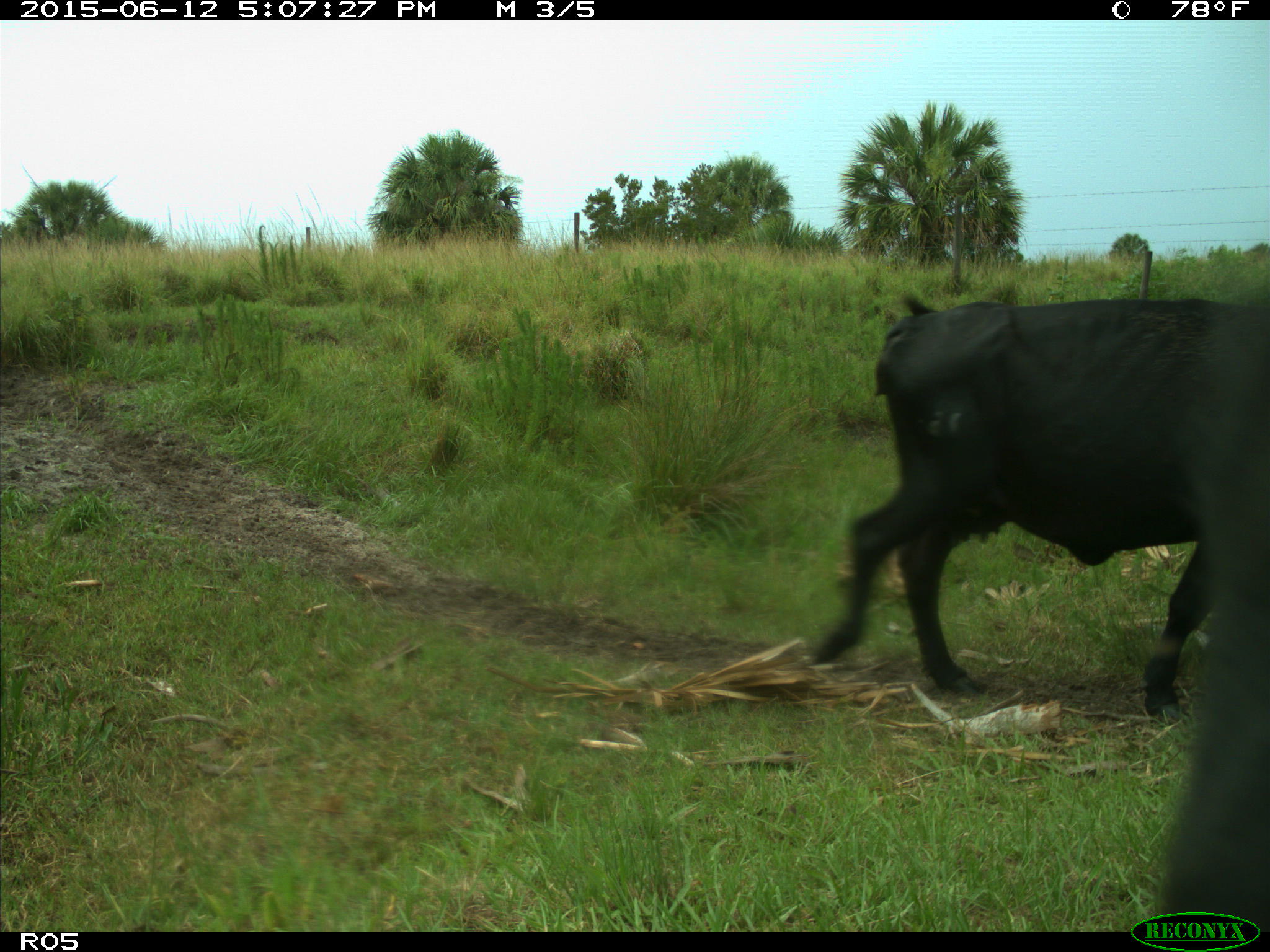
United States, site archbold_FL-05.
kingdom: Animalia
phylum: Chordata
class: Mammalia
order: Artiodactyla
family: Bovidae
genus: Bos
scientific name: Bos taurus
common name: domestic cow